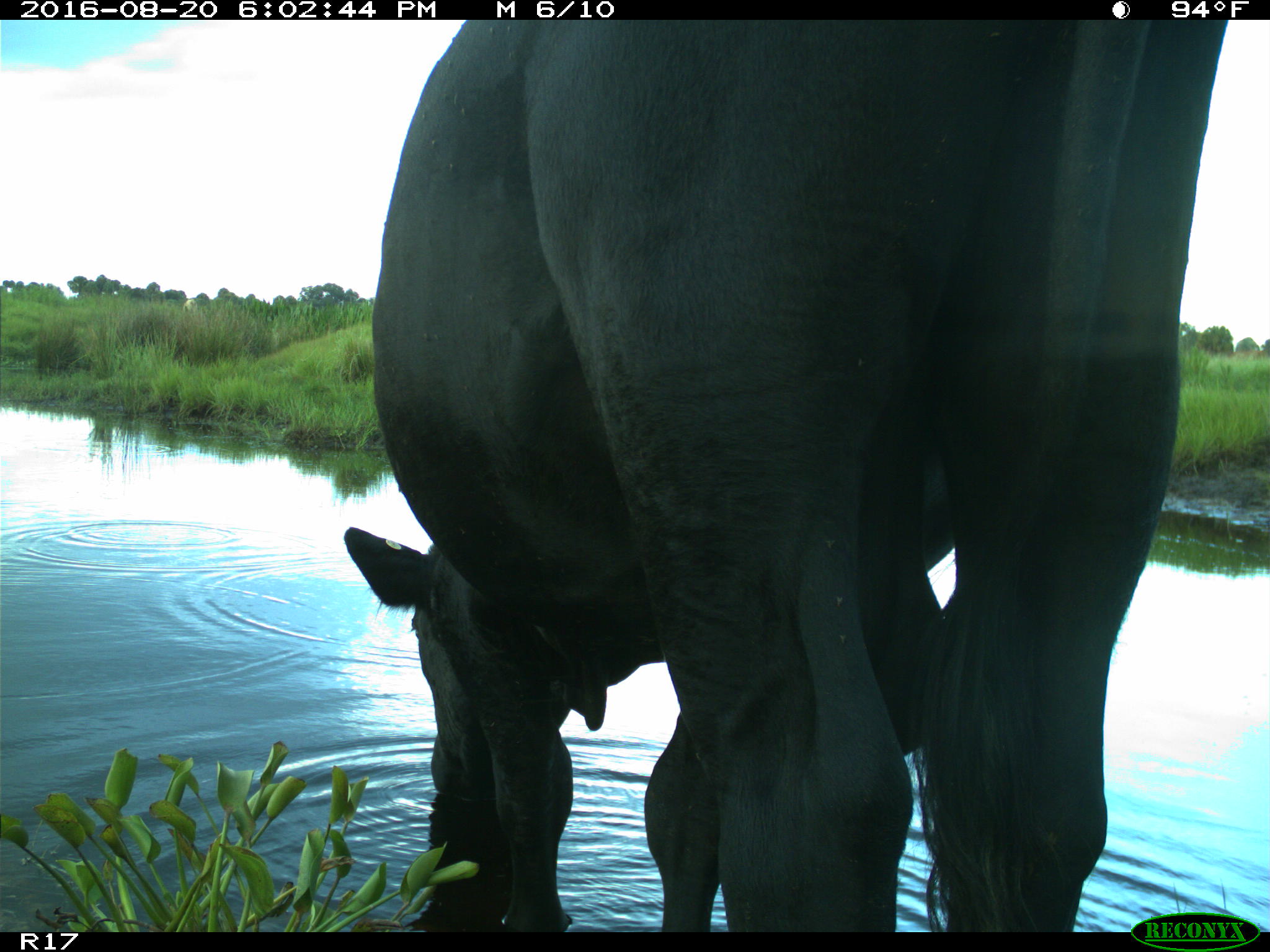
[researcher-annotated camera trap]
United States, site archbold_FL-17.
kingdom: Animalia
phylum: Chordata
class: Mammalia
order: Artiodactyla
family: Bovidae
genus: Bos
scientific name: Bos taurus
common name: domestic cow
Bos taurus (domestic cow).